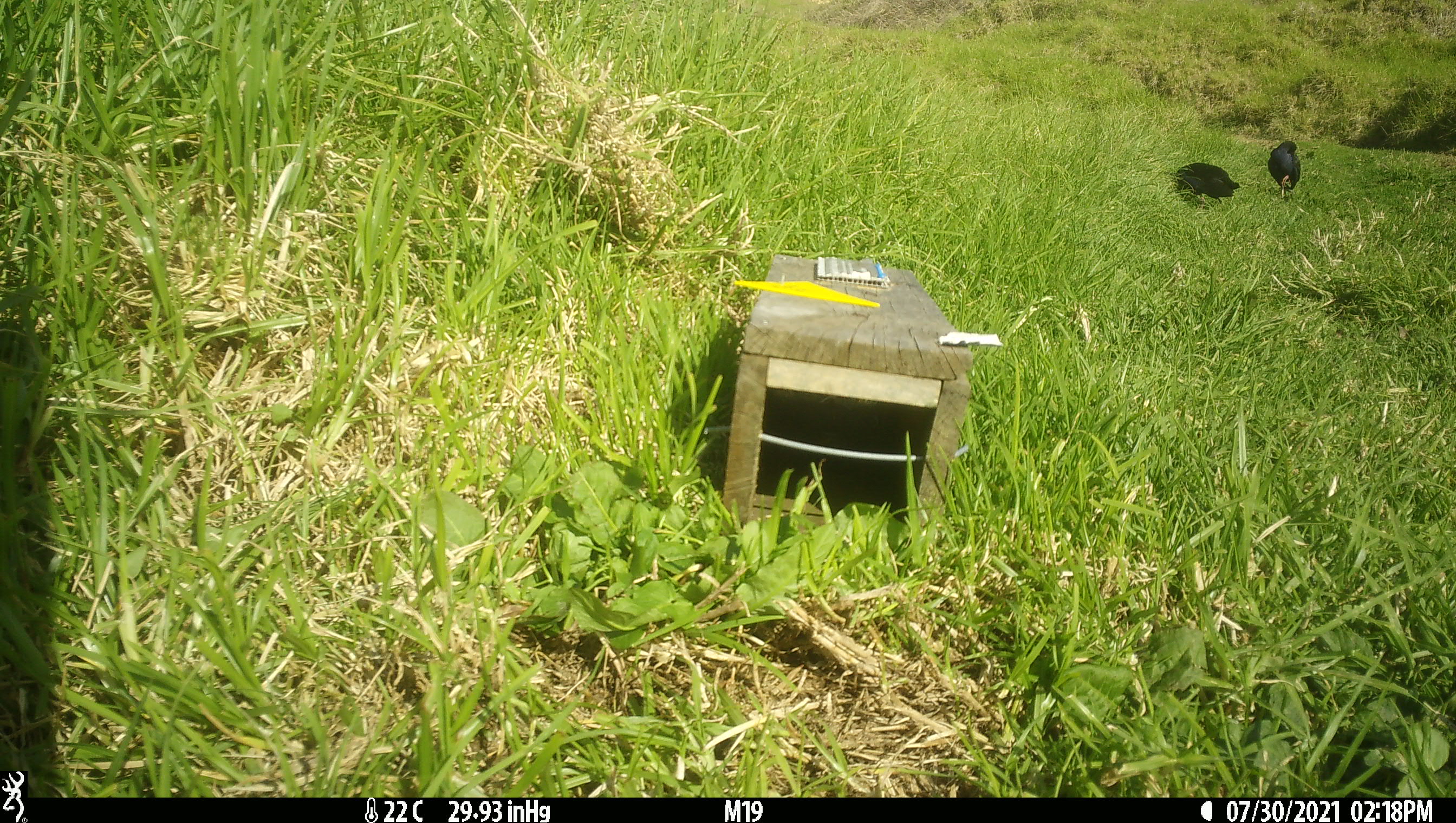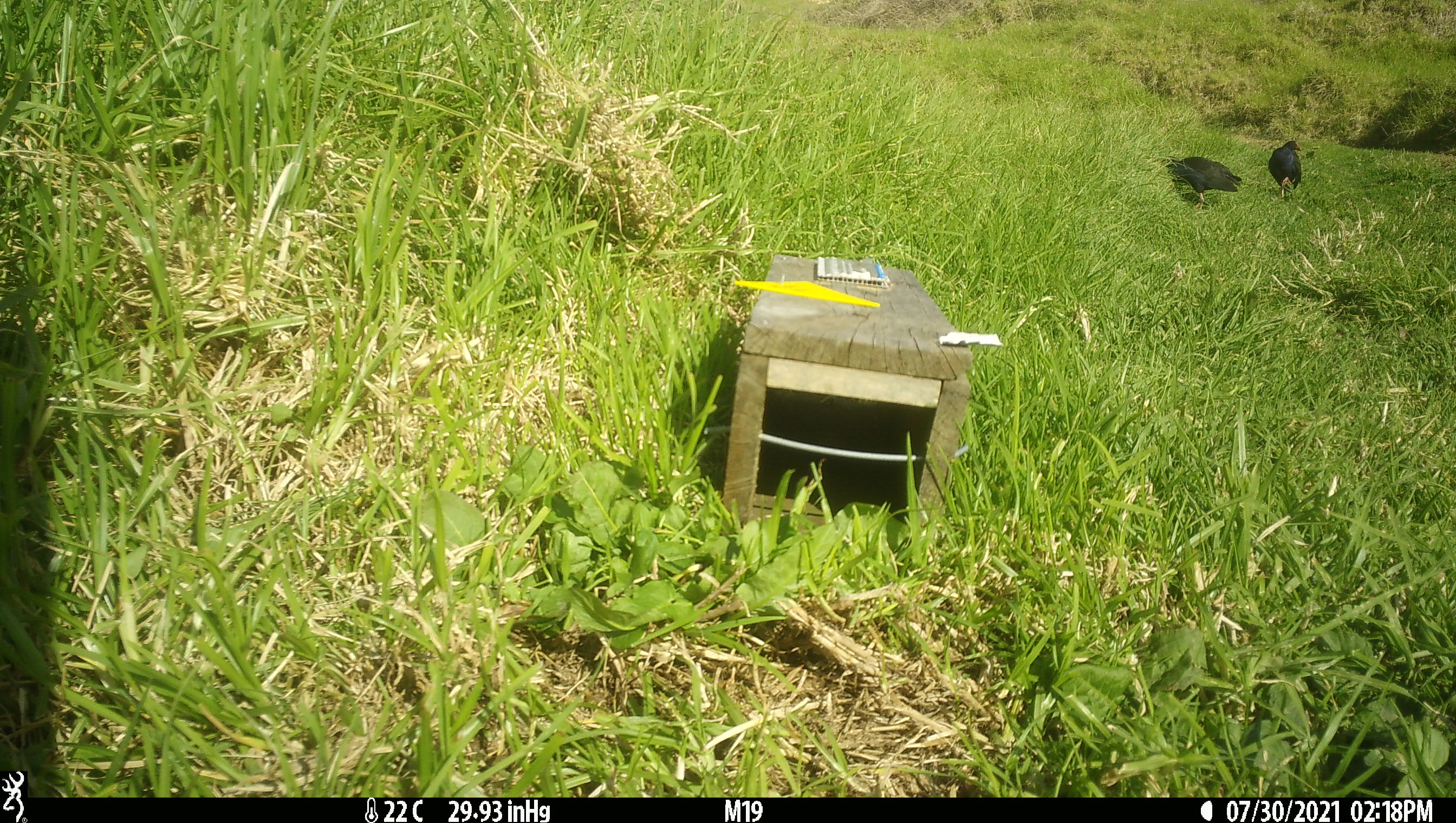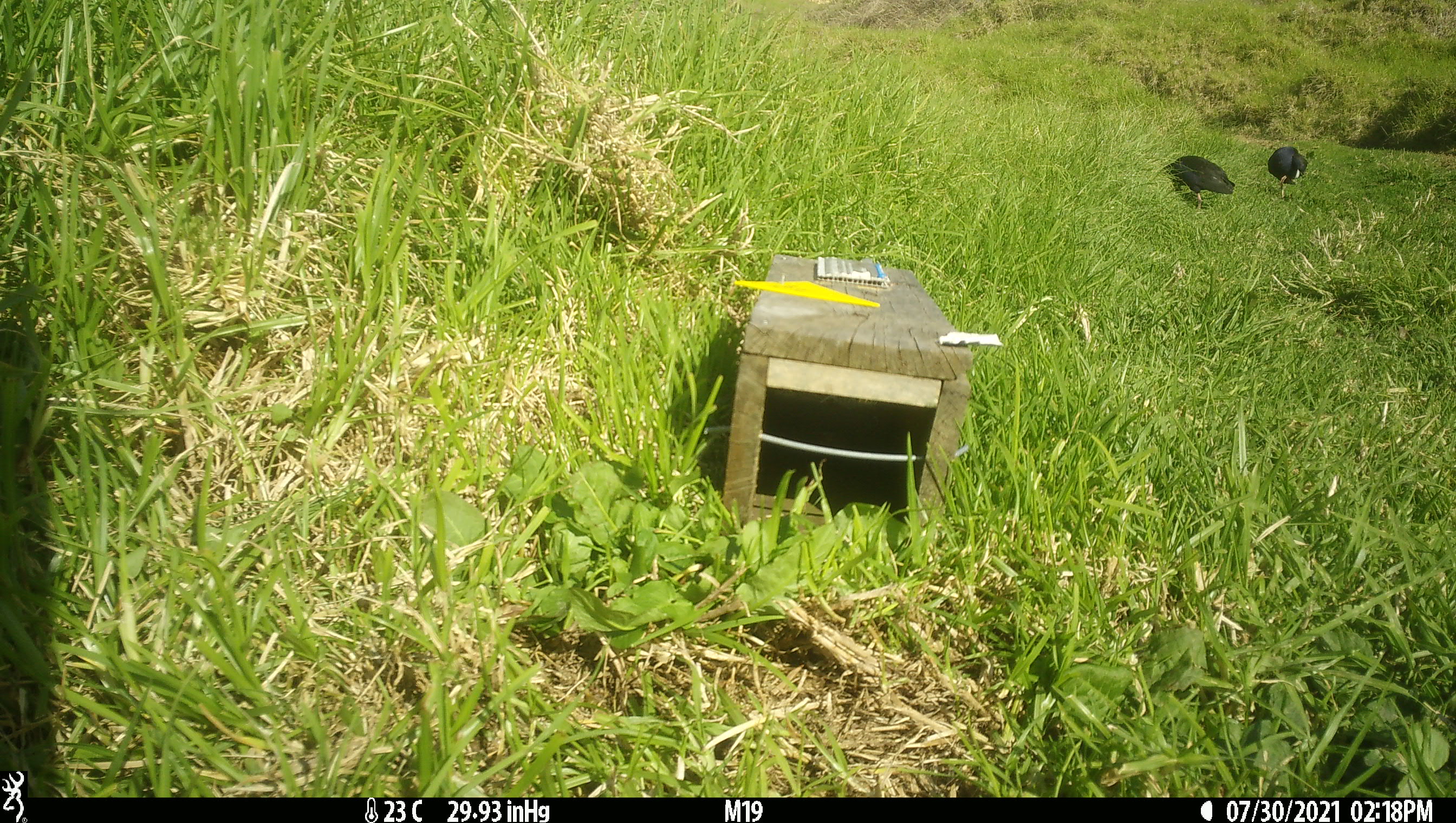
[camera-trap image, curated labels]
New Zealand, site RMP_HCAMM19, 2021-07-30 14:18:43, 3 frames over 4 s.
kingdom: Animalia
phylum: Chordata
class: Aves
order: Gruiformes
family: Rallidae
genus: Porphyrio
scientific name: Porphyrio melanotus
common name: australasian swamphen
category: pukeko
Pukeko (australasian swamphen) (Porphyrio melanotus).